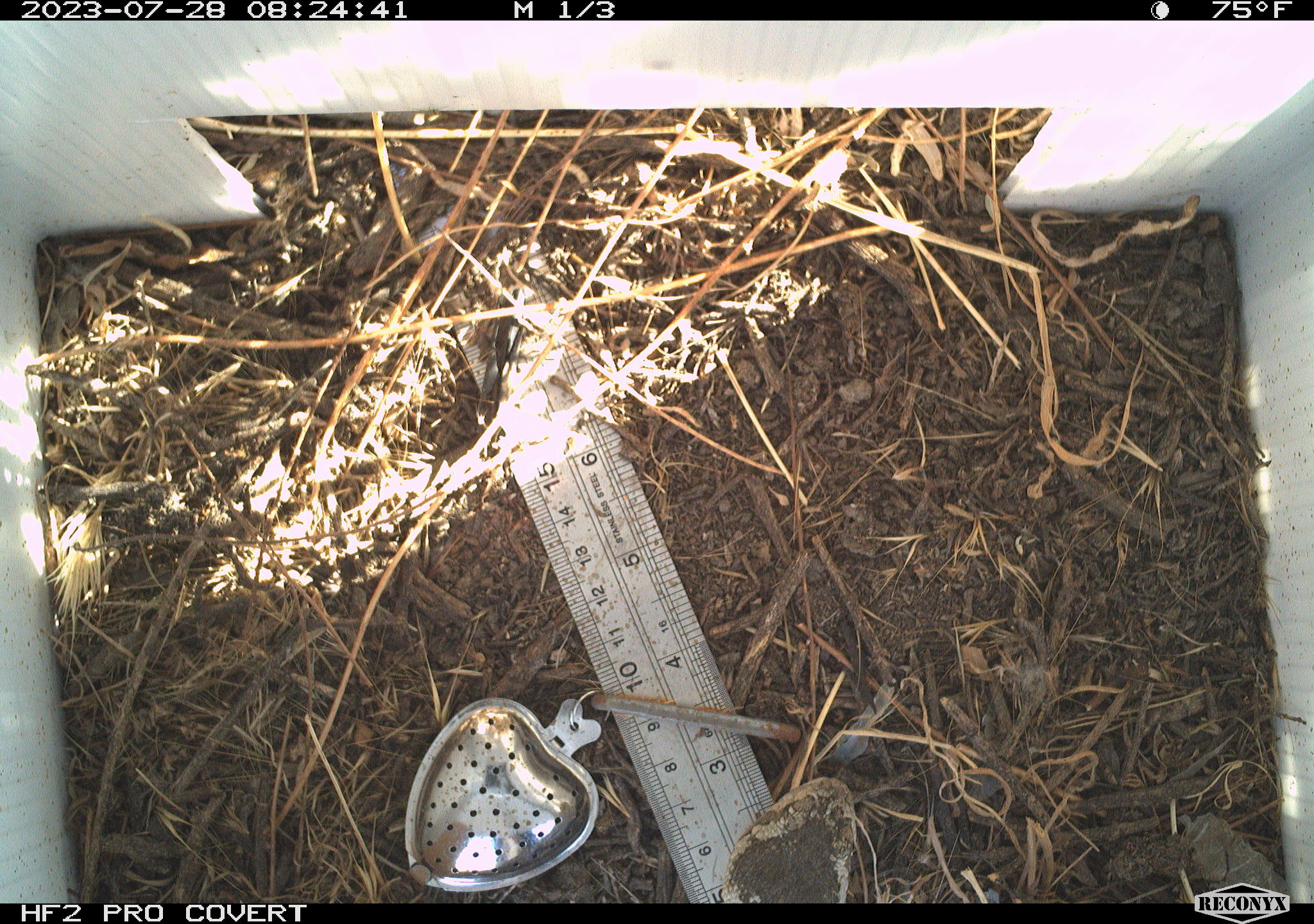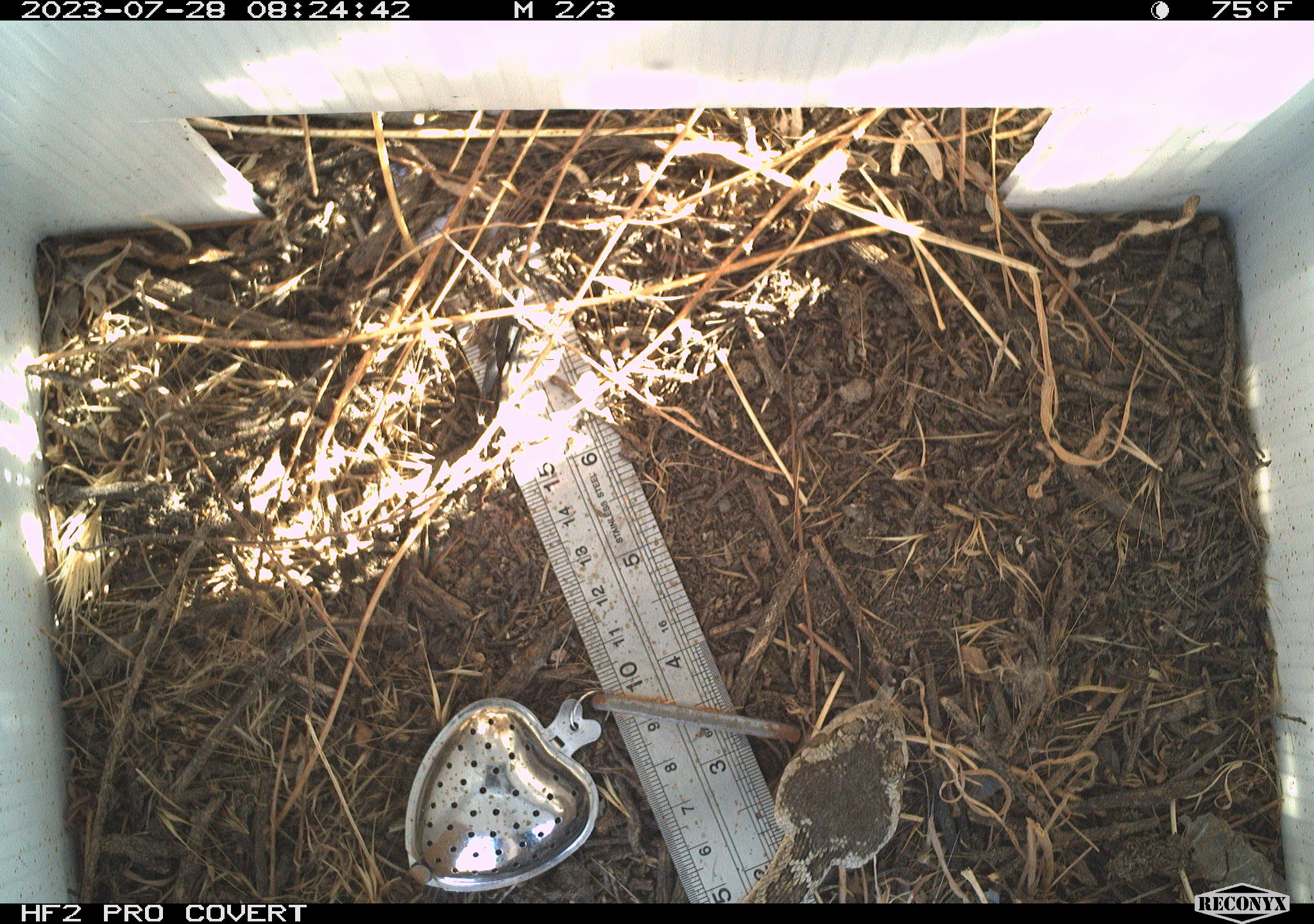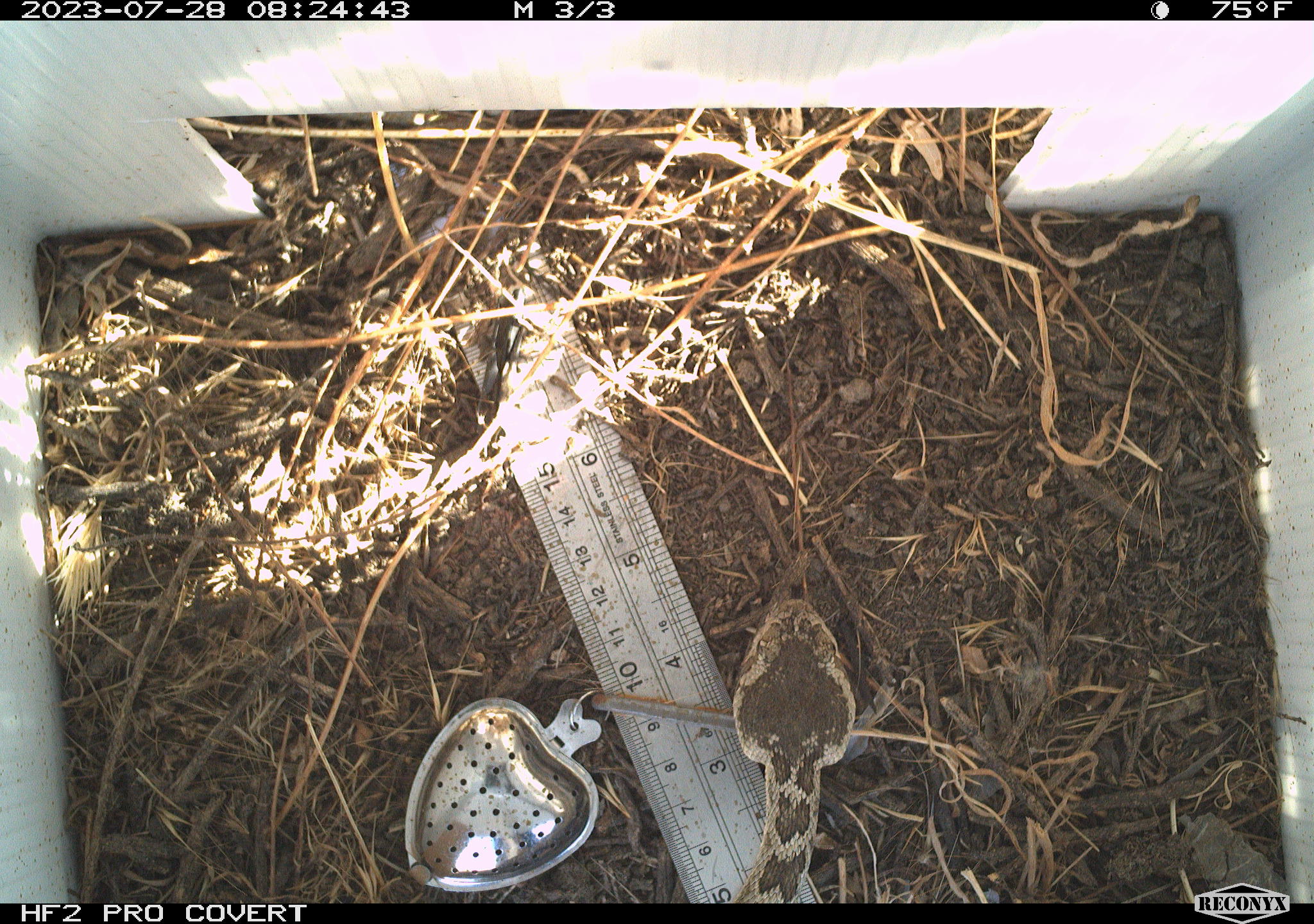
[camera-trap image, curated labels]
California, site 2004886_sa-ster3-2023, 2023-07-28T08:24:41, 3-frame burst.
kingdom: Animalia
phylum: Chordata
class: Reptilia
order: Squamata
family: Viperidae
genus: Crotalus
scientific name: Crotalus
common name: rattlers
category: crotalus species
Crotalus species (rattlers) (Crotalus).